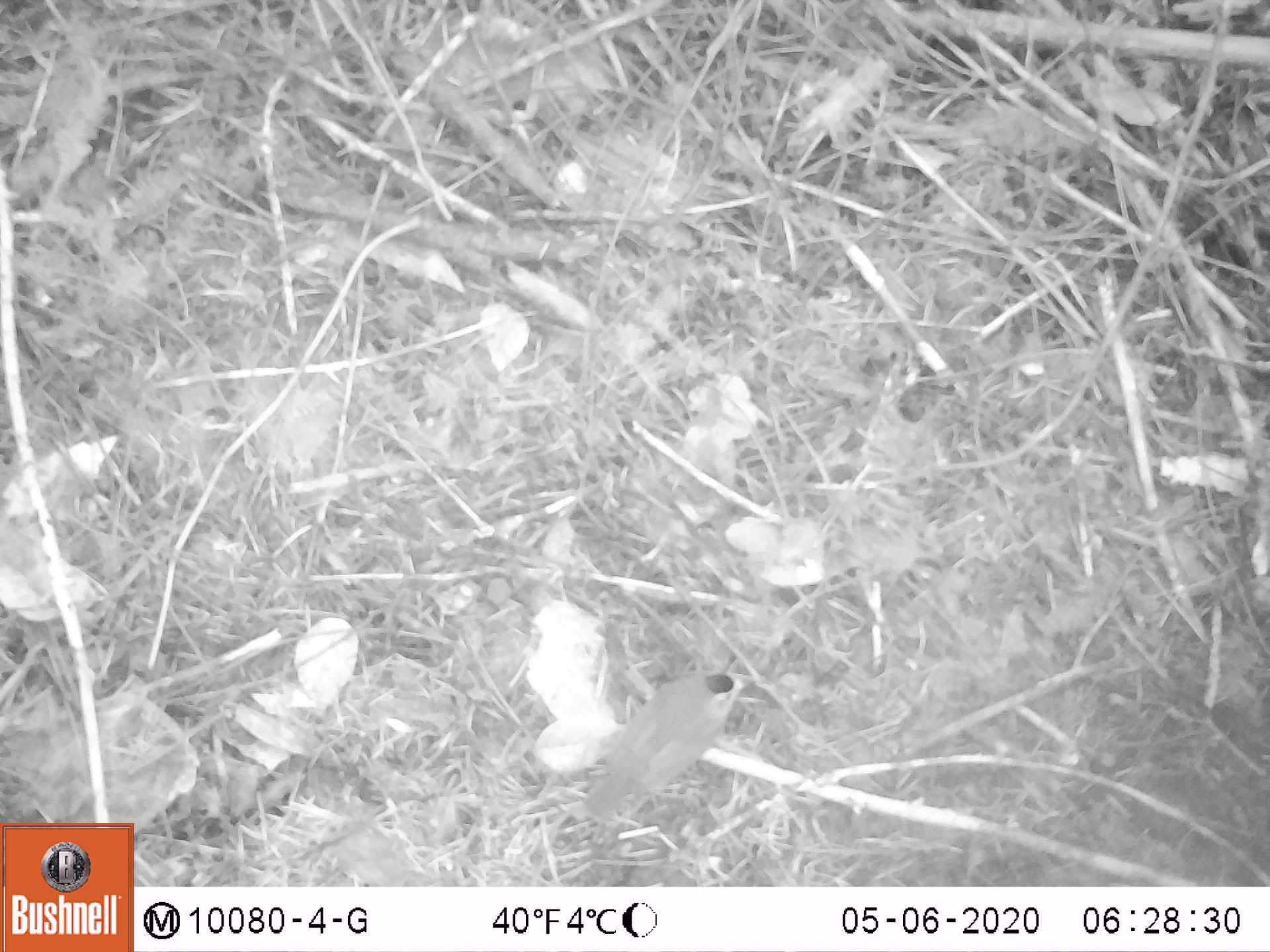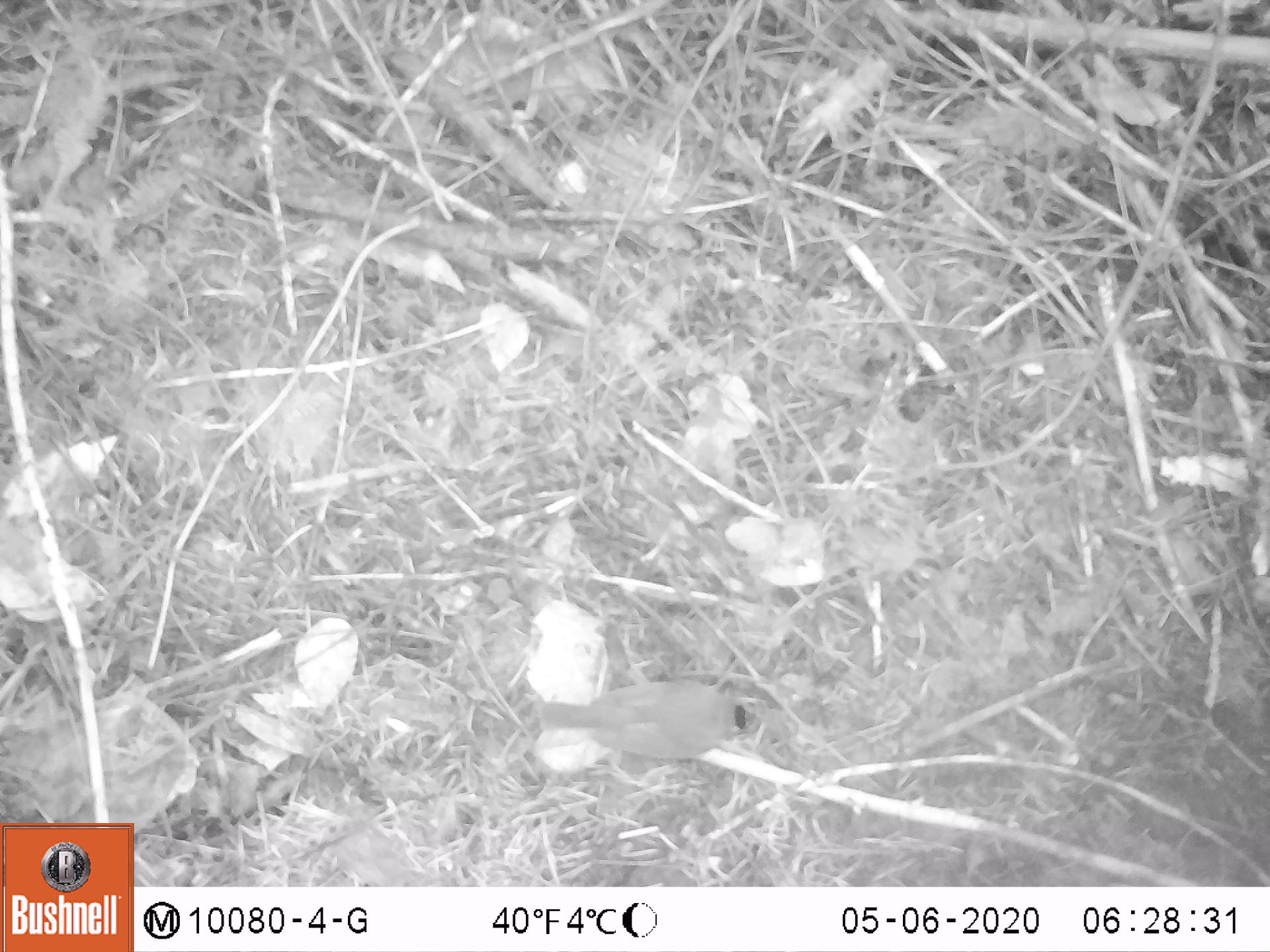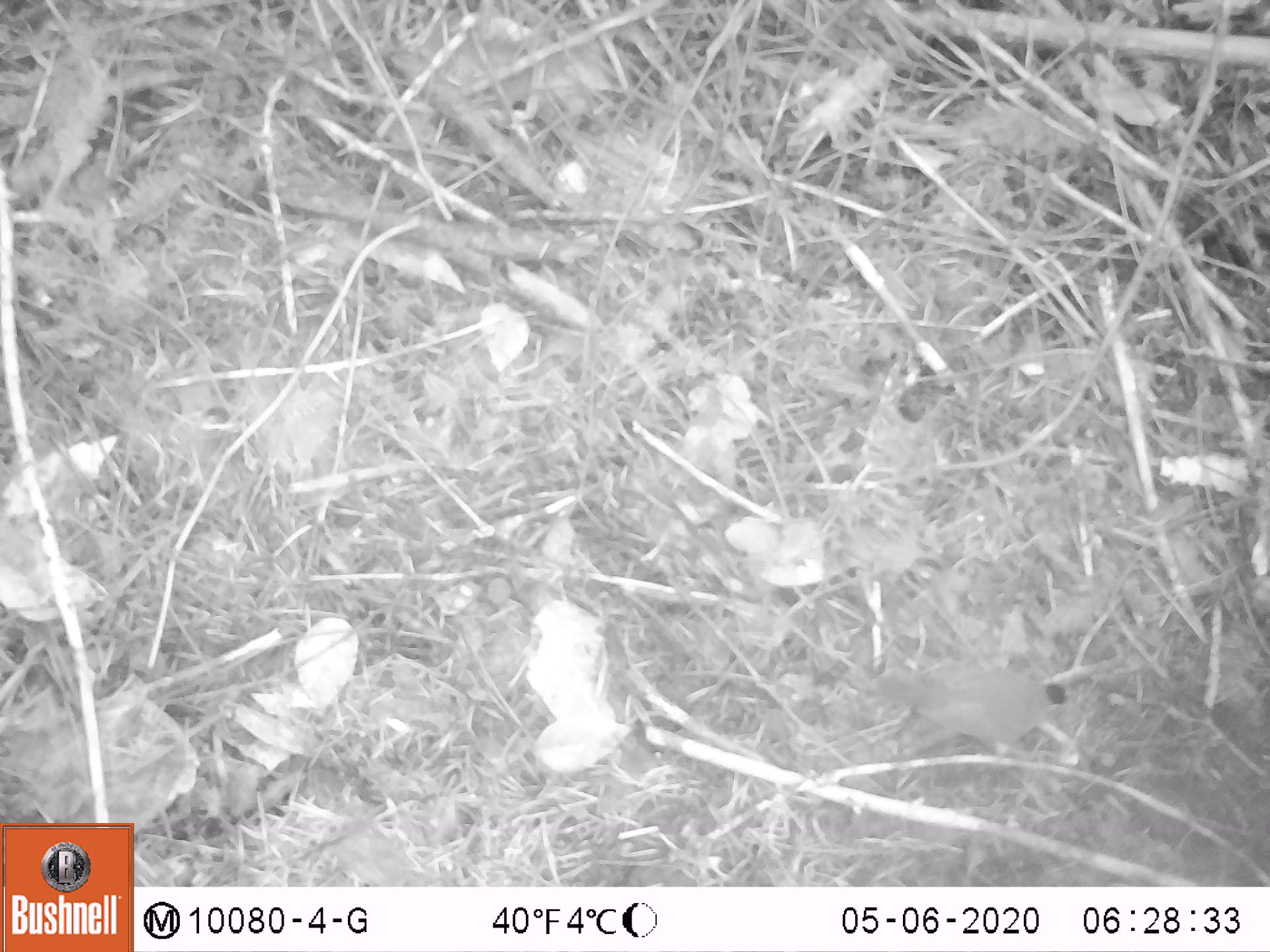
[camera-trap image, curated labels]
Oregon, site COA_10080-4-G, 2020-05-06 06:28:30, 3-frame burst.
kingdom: Animalia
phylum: Chordata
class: Aves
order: Passeriformes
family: Parulidae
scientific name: Parulidae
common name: new world warblers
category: parulidae family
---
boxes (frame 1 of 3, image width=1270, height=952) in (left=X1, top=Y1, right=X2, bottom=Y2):
parulidae family: (left=573, top=653, right=762, bottom=829)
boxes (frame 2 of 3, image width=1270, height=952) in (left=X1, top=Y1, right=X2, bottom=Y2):
parulidae family: (left=522, top=668, right=781, bottom=780)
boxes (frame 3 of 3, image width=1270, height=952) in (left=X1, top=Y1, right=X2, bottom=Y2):
parulidae family: (left=868, top=639, right=1100, bottom=759)